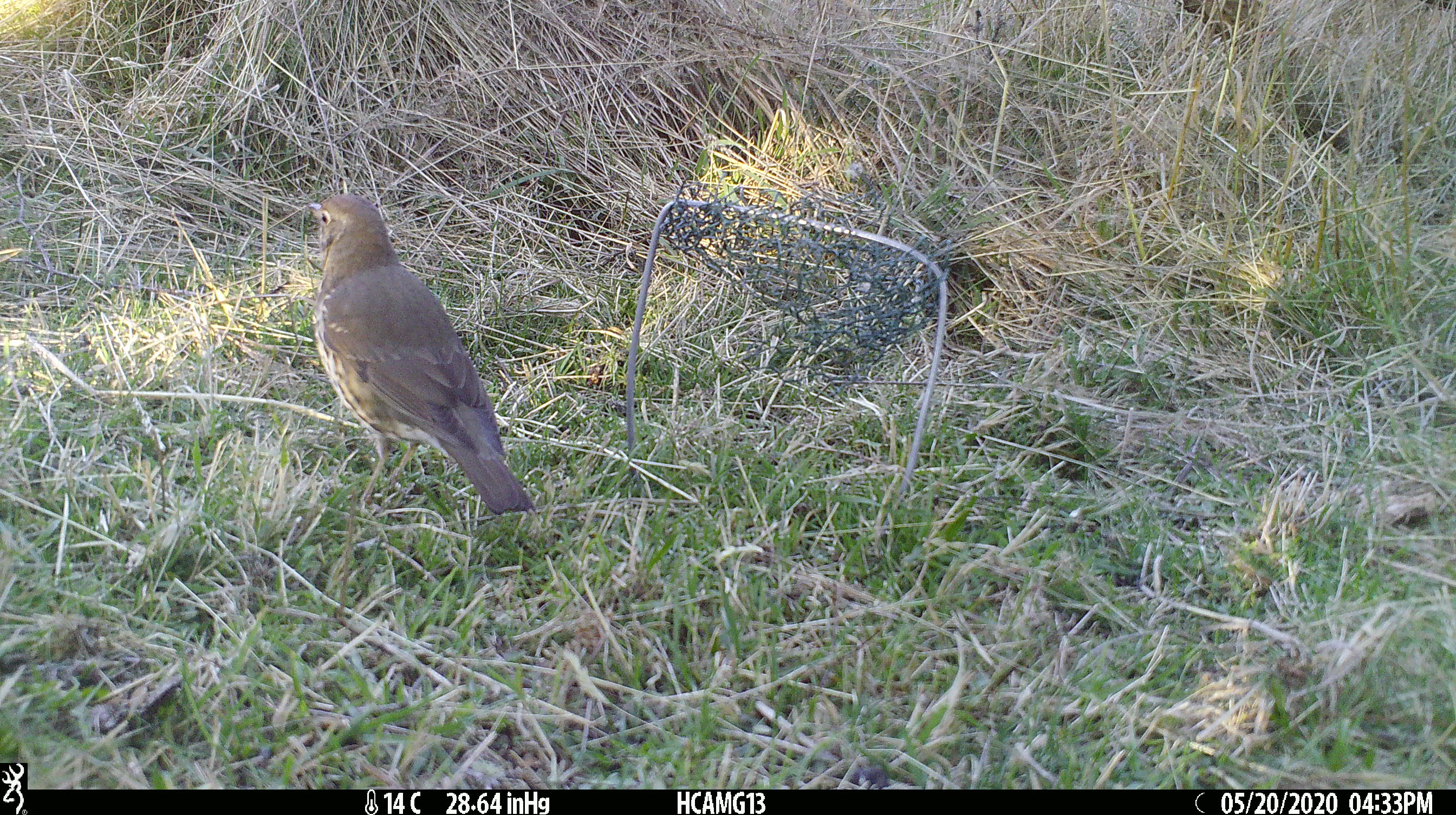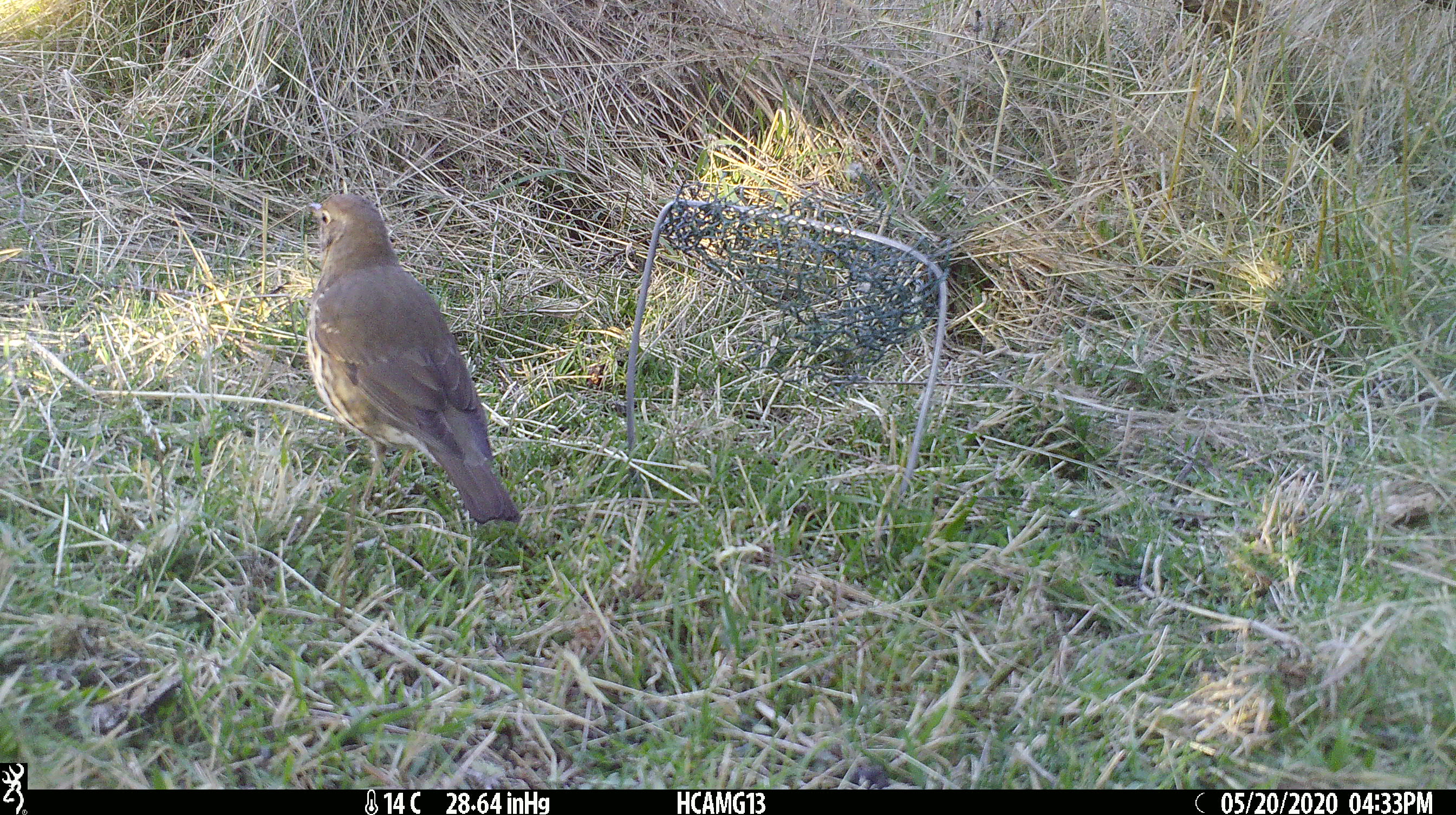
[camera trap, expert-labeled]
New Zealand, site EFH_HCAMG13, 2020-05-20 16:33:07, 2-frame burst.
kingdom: Animalia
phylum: Chordata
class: Aves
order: Passeriformes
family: Turdidae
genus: Turdus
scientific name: Turdus philomelos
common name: song thrush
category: thrush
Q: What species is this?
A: Thrush (song thrush) (Turdus philomelos).